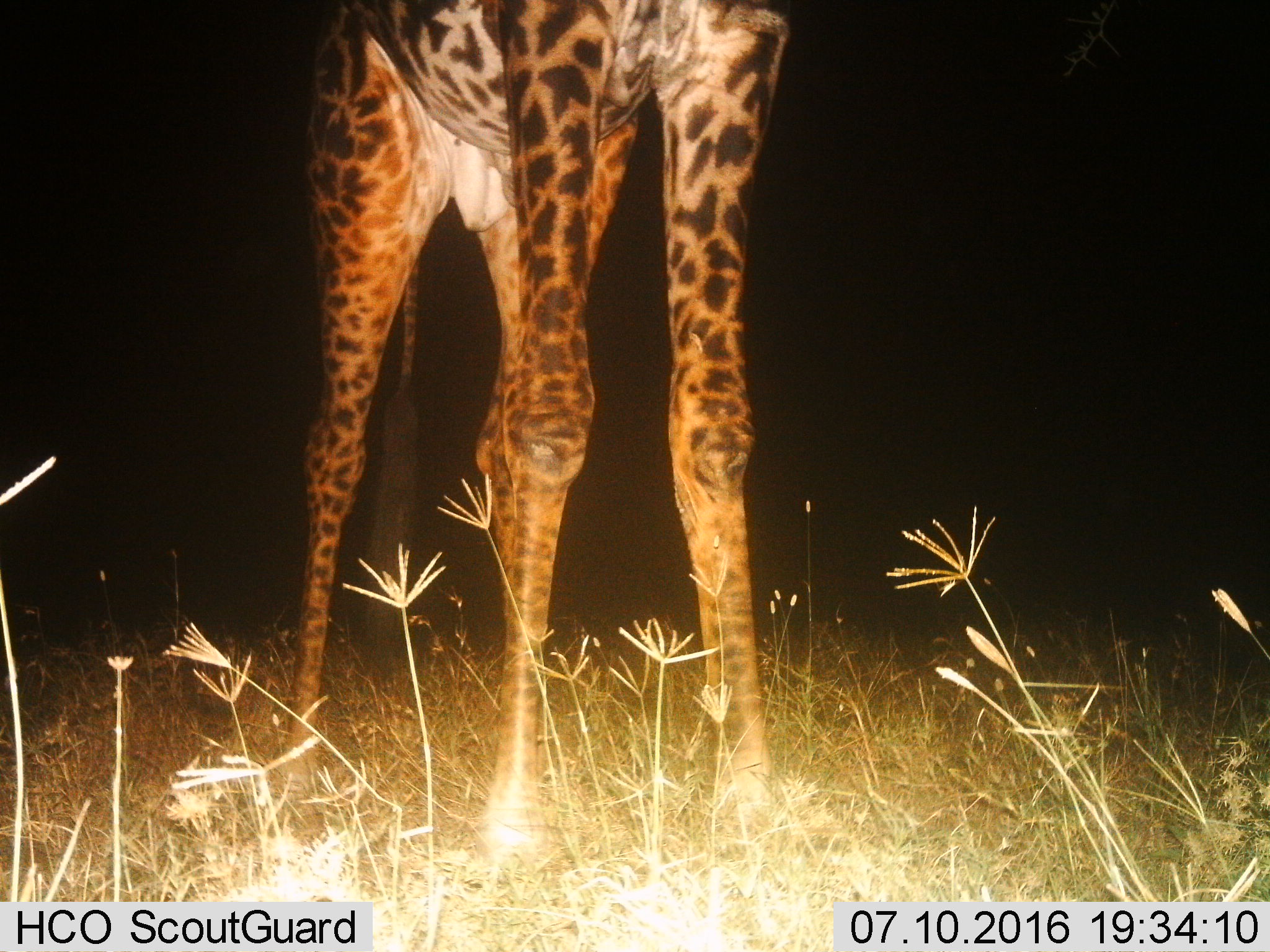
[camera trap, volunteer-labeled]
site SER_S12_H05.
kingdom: Animalia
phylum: Chordata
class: Mammalia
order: Artiodactyla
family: Giraffidae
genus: Giraffa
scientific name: Giraffa camelopardalis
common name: giraffe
Giraffe (Giraffa camelopardalis), count 1. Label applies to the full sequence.